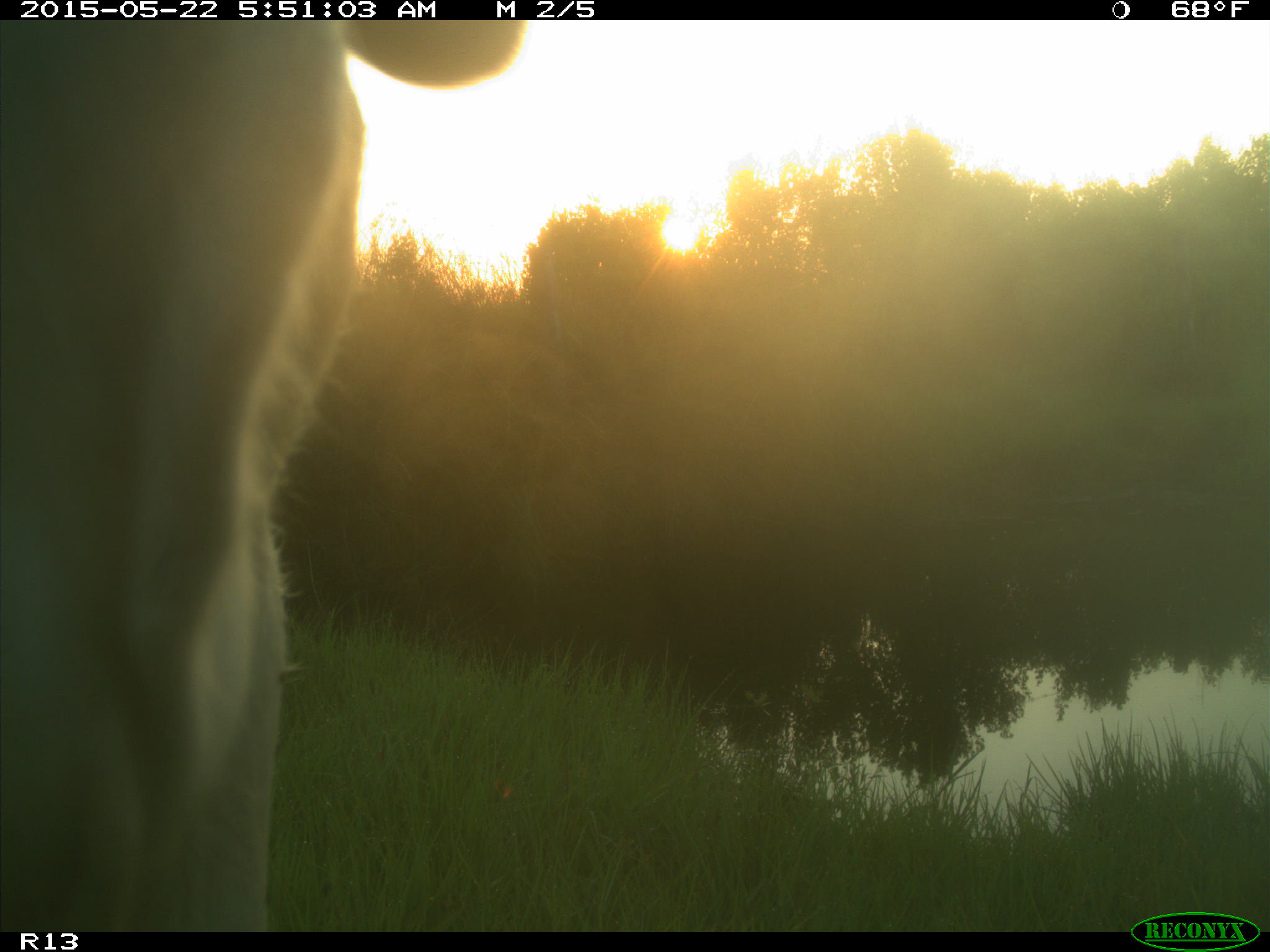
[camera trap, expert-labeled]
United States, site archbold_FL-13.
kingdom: Animalia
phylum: Chordata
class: Mammalia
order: Artiodactyla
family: Bovidae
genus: Bos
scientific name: Bos taurus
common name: domestic cow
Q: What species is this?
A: Bos taurus (domestic cow).